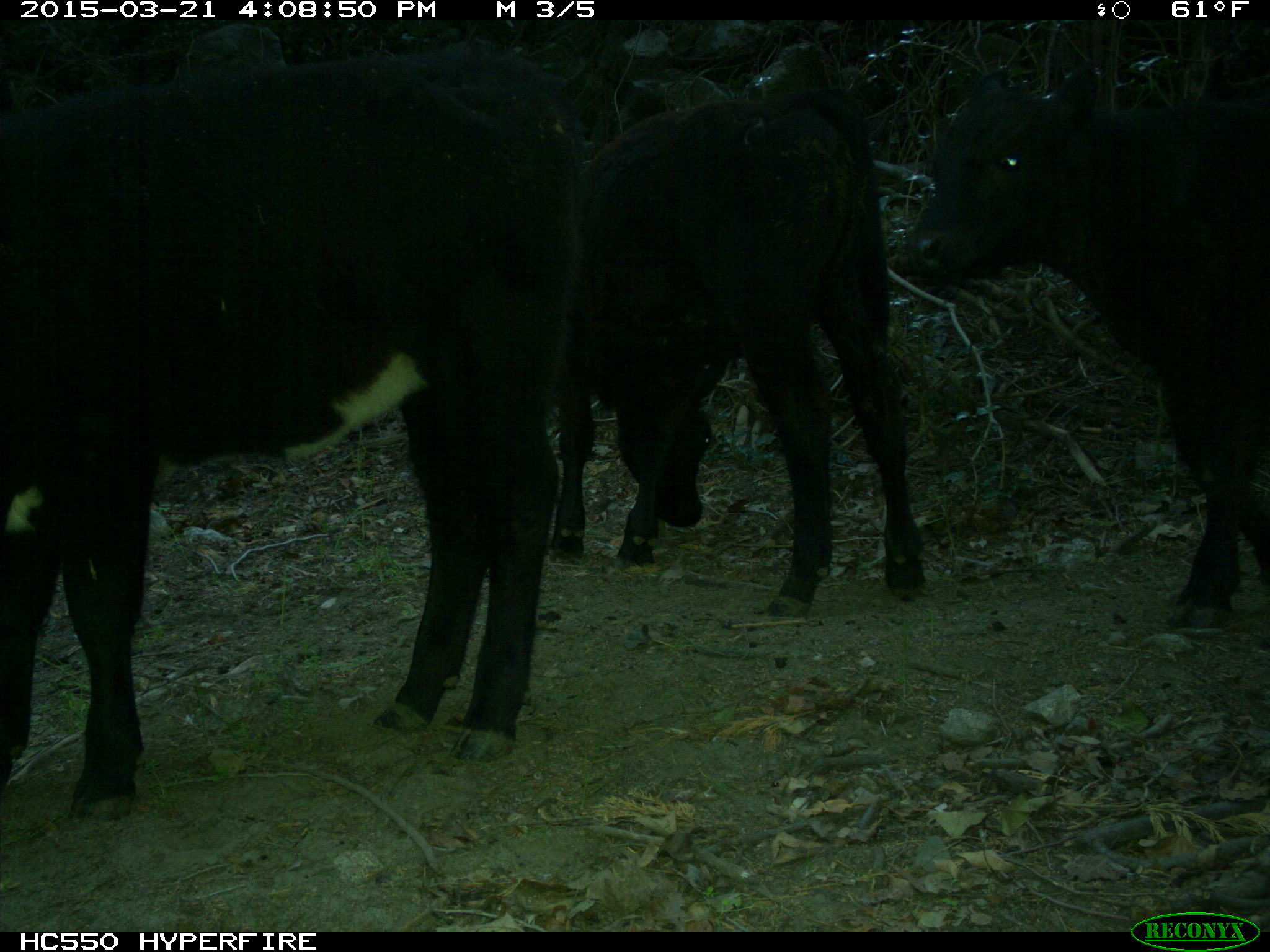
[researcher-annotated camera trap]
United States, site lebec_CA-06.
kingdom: Animalia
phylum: Chordata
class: Mammalia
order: Artiodactyla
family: Bovidae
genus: Bos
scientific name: Bos taurus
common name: domestic cow